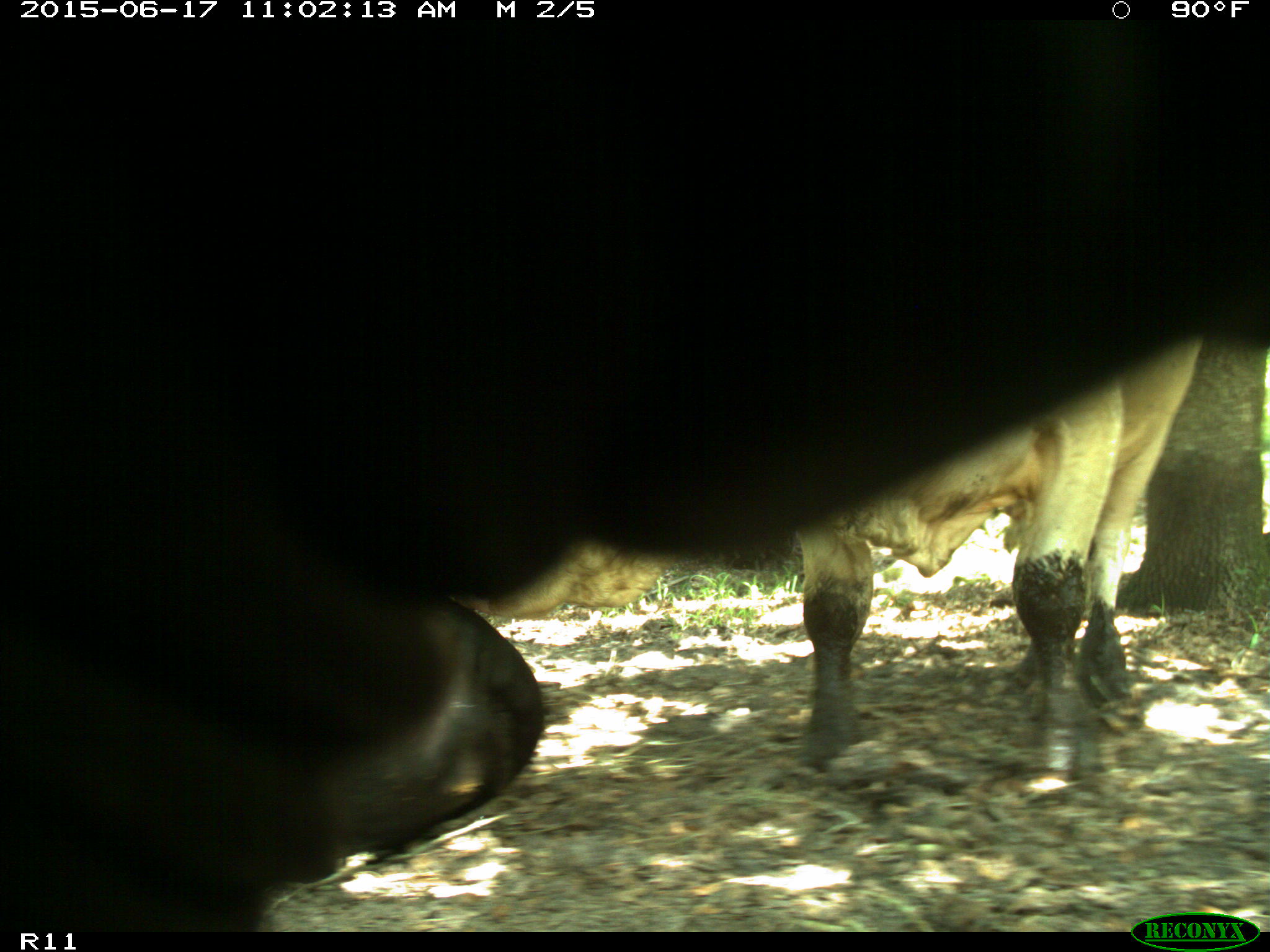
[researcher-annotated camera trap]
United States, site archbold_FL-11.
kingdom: Animalia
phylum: Chordata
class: Mammalia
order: Artiodactyla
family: Bovidae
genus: Bos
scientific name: Bos taurus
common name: domestic cow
Bos taurus (domestic cow).